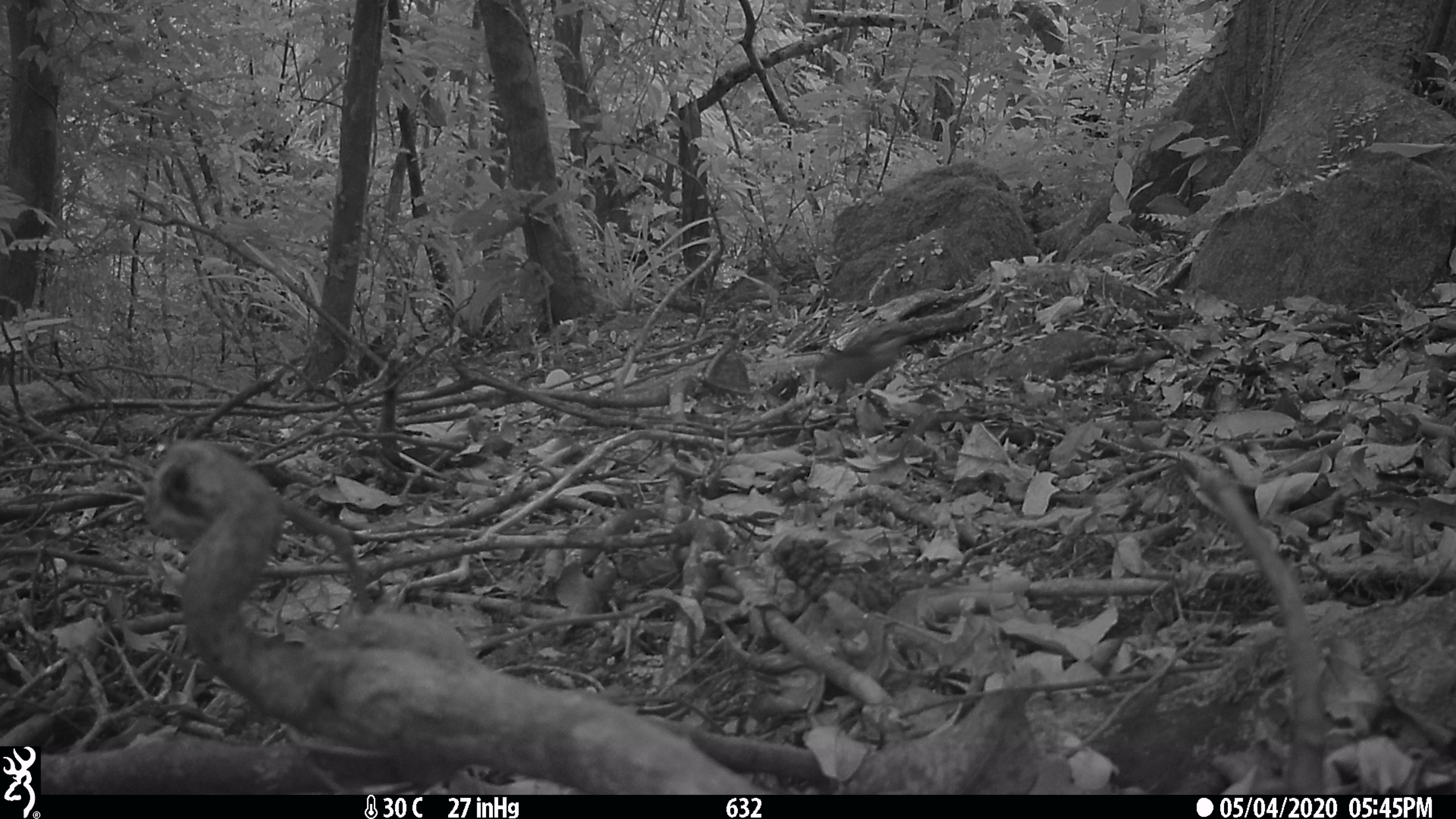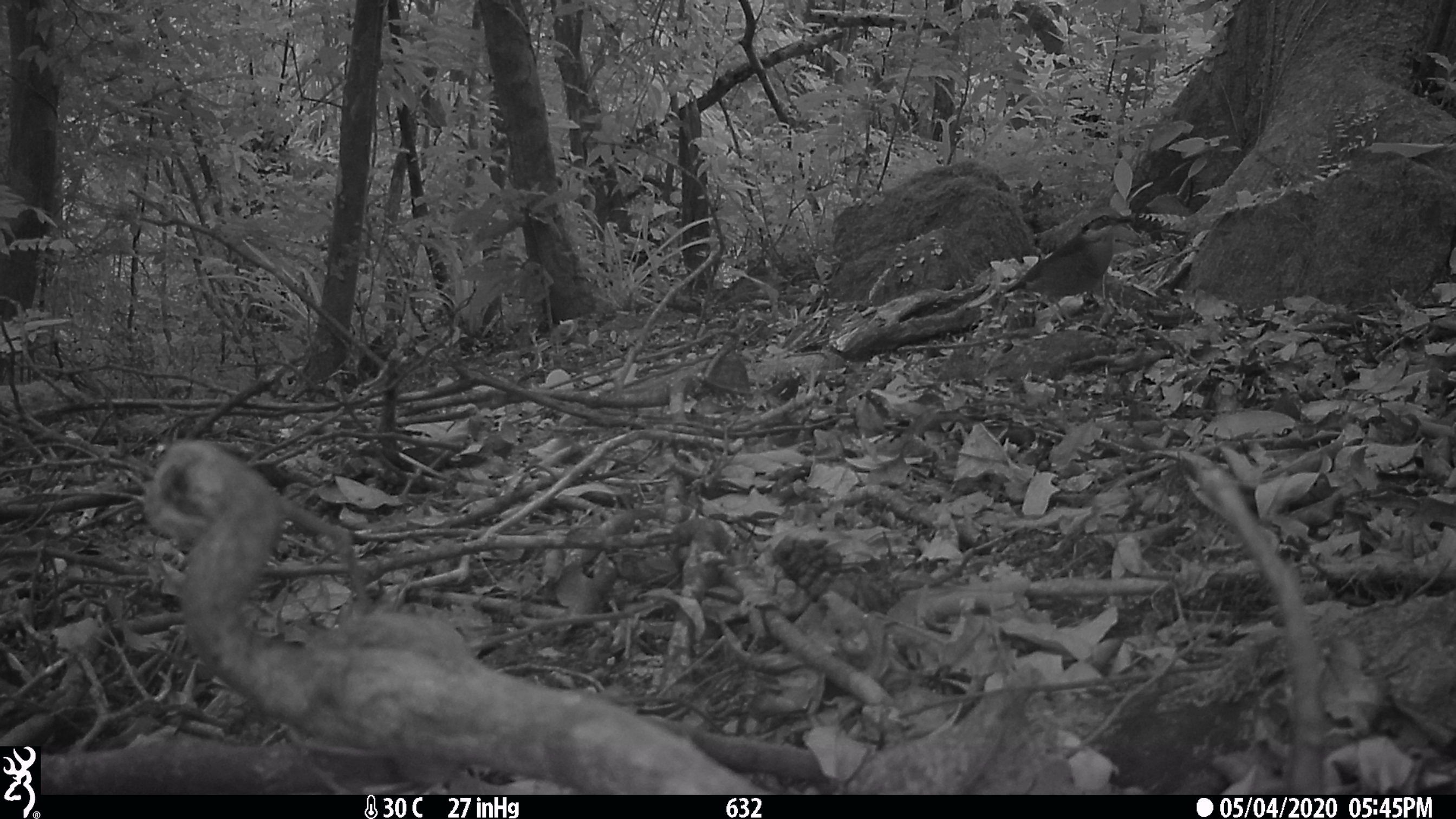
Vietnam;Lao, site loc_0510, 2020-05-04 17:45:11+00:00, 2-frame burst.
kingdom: Animalia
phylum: Chordata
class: Aves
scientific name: Aves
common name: bird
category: unidentified bird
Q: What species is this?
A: Unidentified bird (bird) (Aves).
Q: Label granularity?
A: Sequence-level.